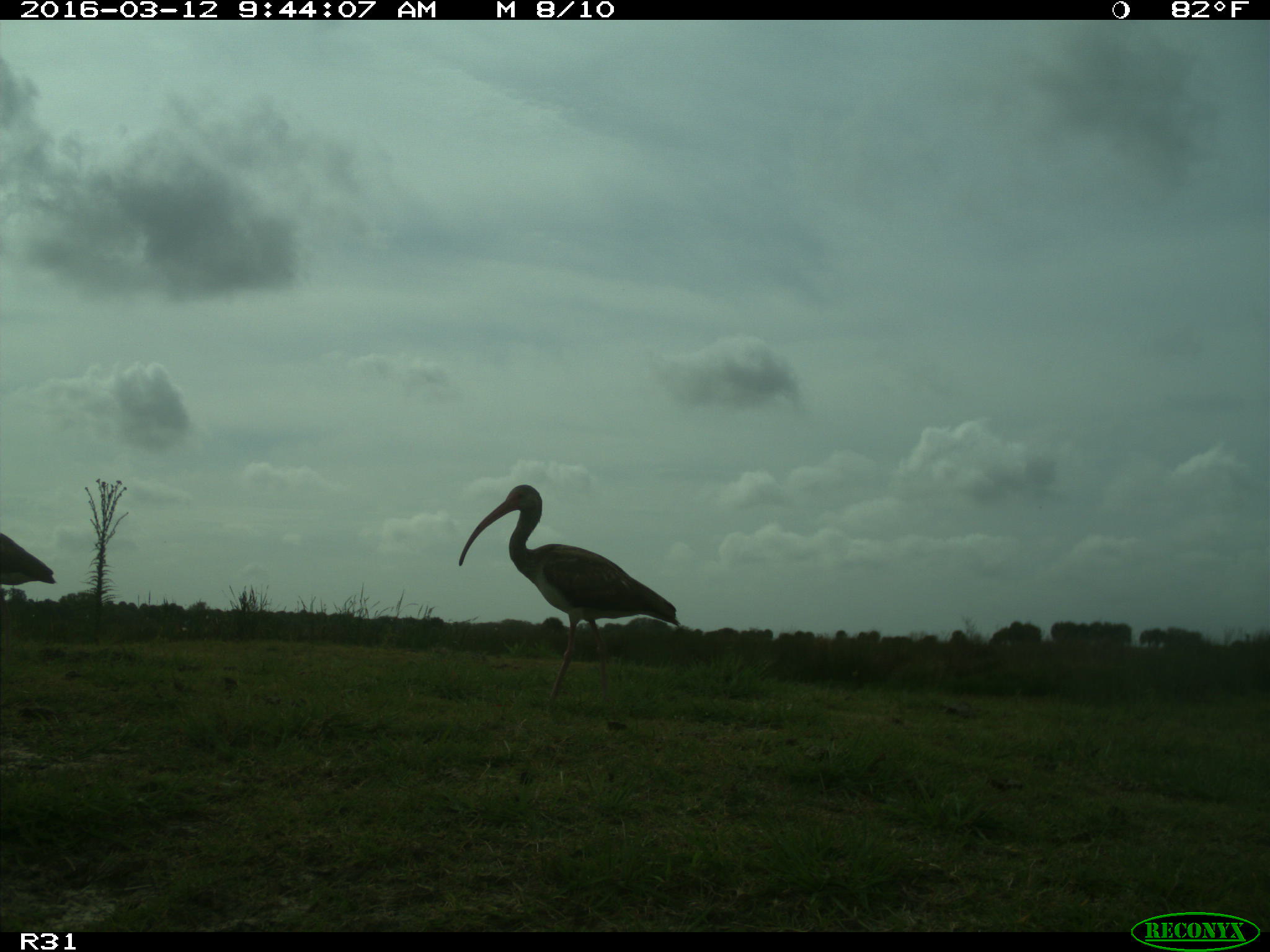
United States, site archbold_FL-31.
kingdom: Animalia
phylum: Chordata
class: Aves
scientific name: Aves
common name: birds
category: unidentified bird